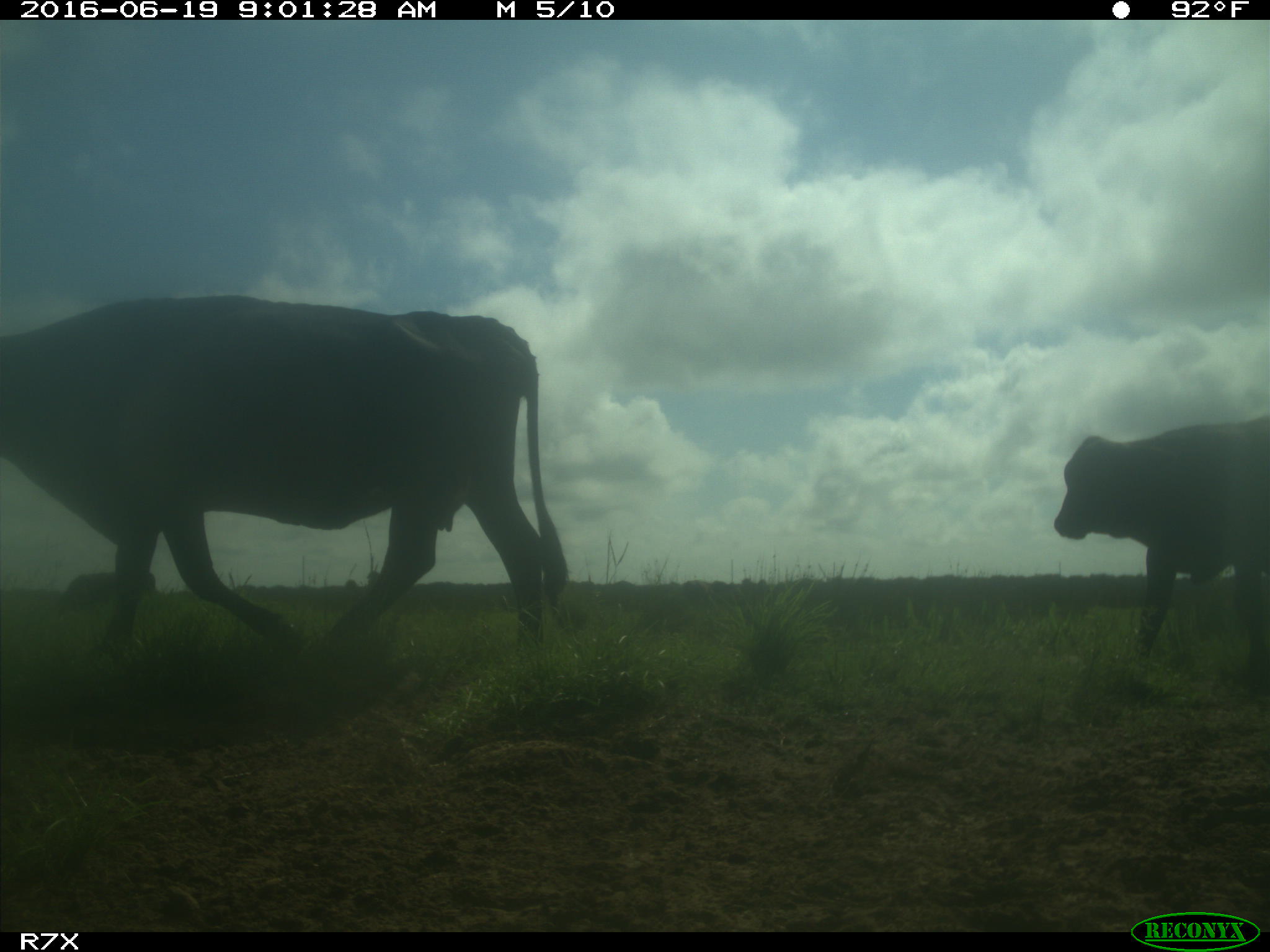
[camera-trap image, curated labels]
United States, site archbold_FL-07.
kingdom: Animalia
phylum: Chordata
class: Mammalia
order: Artiodactyla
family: Bovidae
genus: Bos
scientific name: Bos taurus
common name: domestic cow